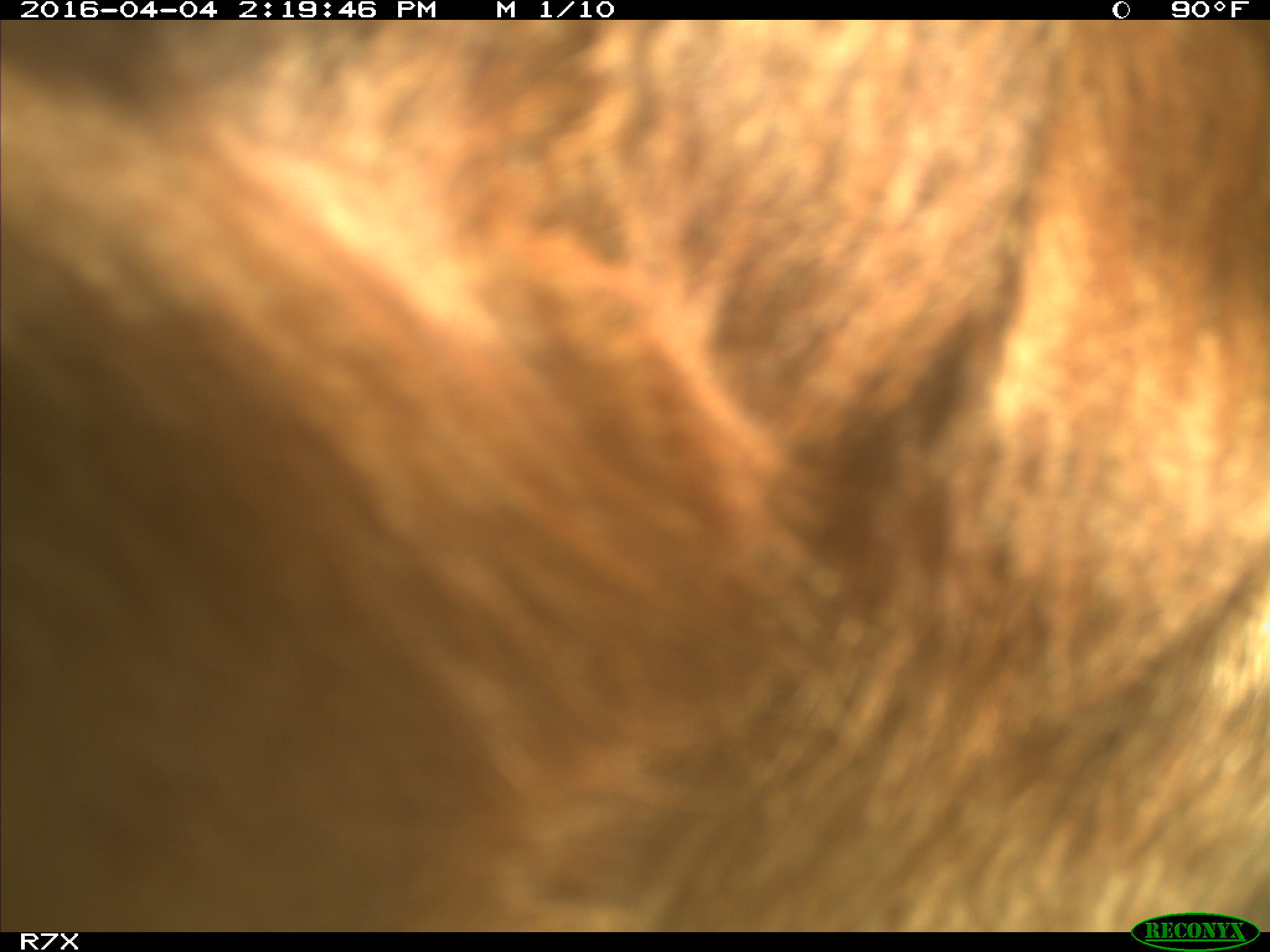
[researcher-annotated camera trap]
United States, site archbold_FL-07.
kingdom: Animalia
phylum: Chordata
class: Mammalia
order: Artiodactyla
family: Bovidae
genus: Bos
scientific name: Bos taurus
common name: domestic cow